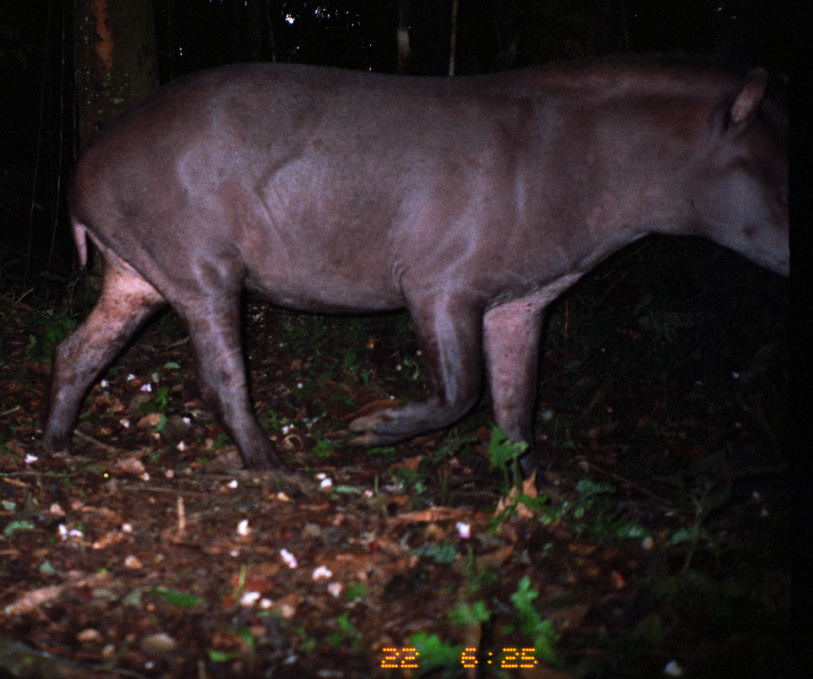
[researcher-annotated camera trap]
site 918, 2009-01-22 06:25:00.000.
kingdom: Animalia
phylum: Chordata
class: Mammalia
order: Perissodactyla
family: Tapiridae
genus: Tapirus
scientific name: Tapirus terrestris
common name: south american tapir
Tapirus terrestris (south american tapir).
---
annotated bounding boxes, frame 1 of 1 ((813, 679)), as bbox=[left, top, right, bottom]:
tapirus terrestris: bbox=[37, 58, 790, 479]